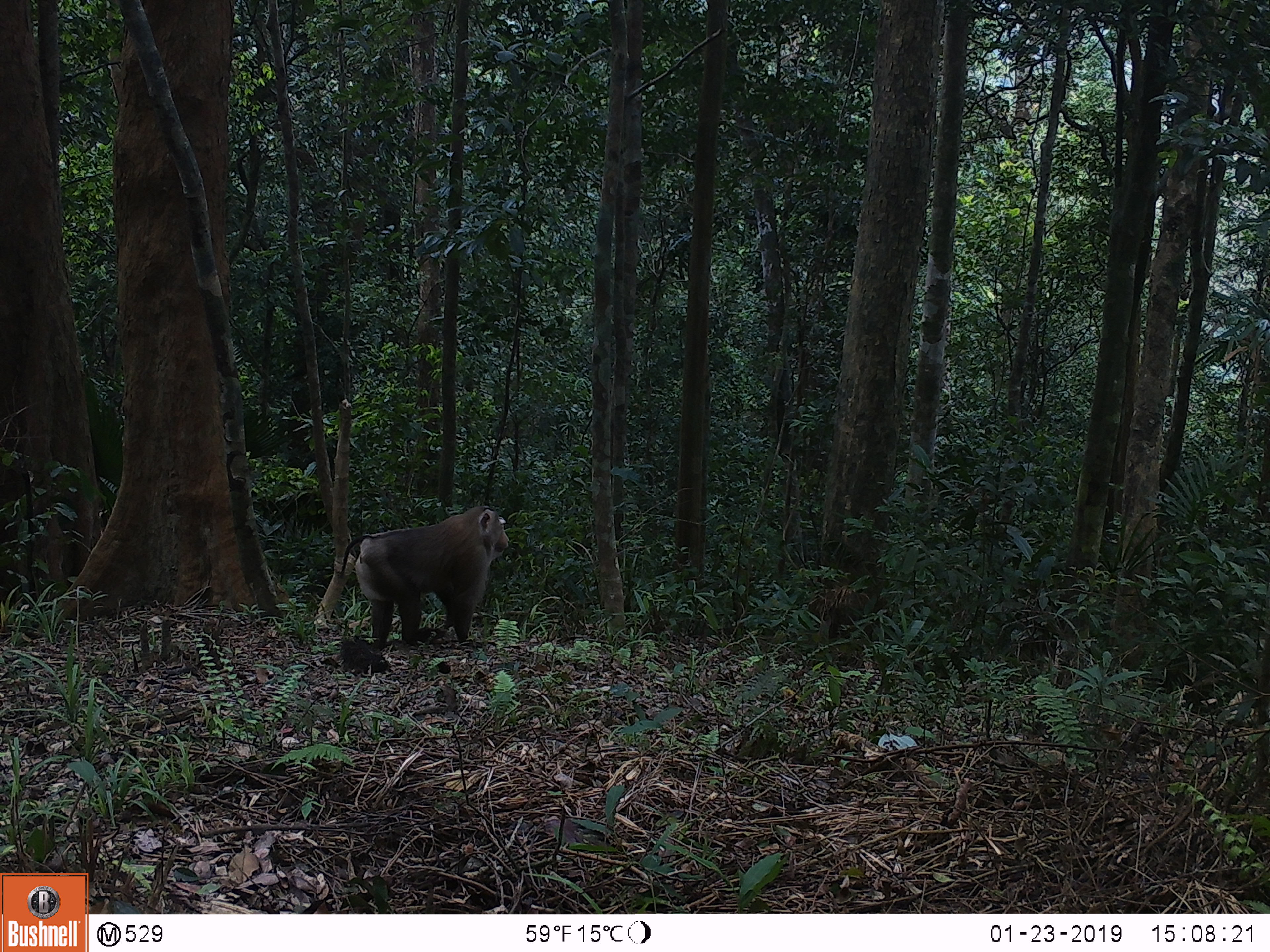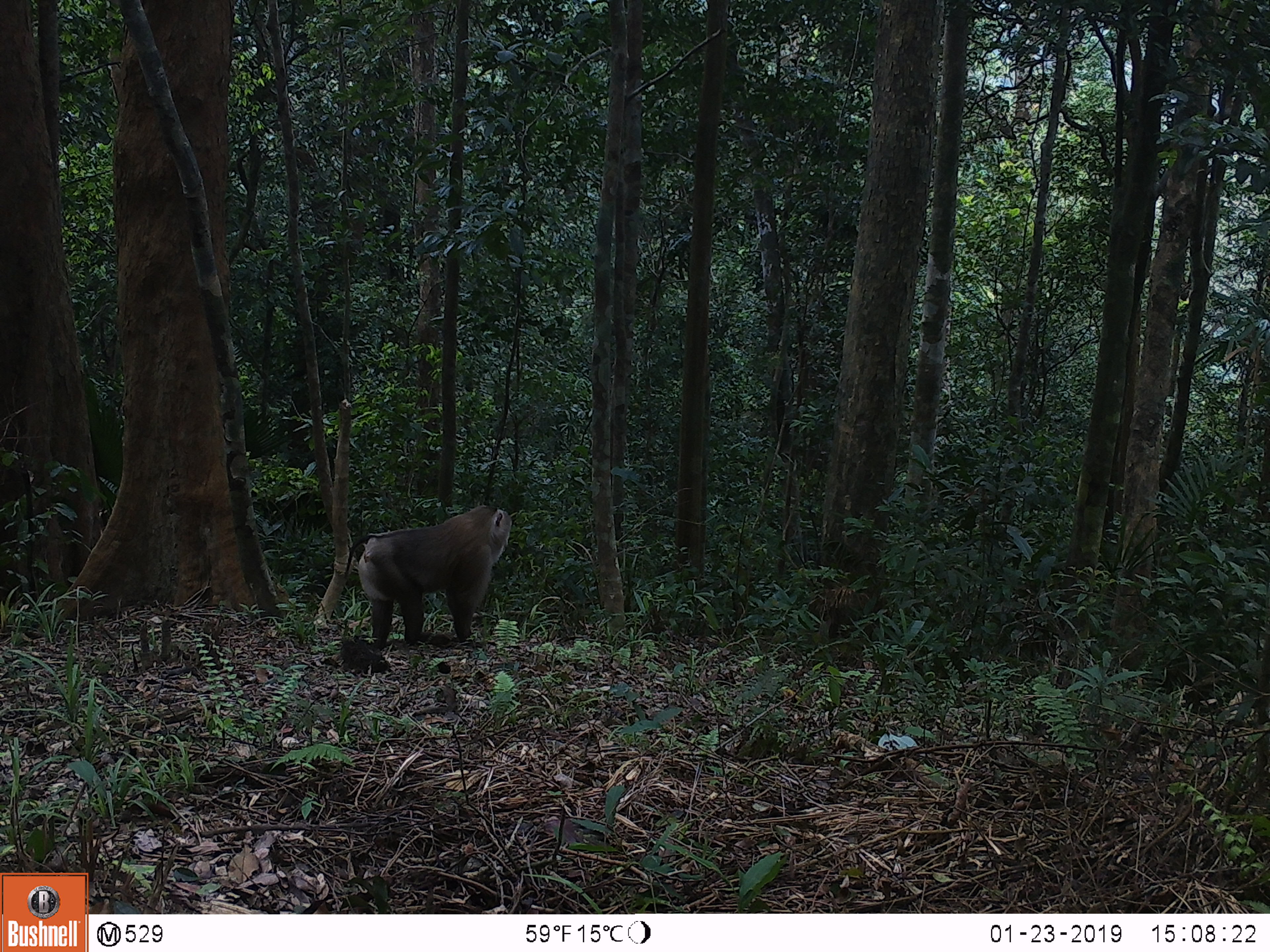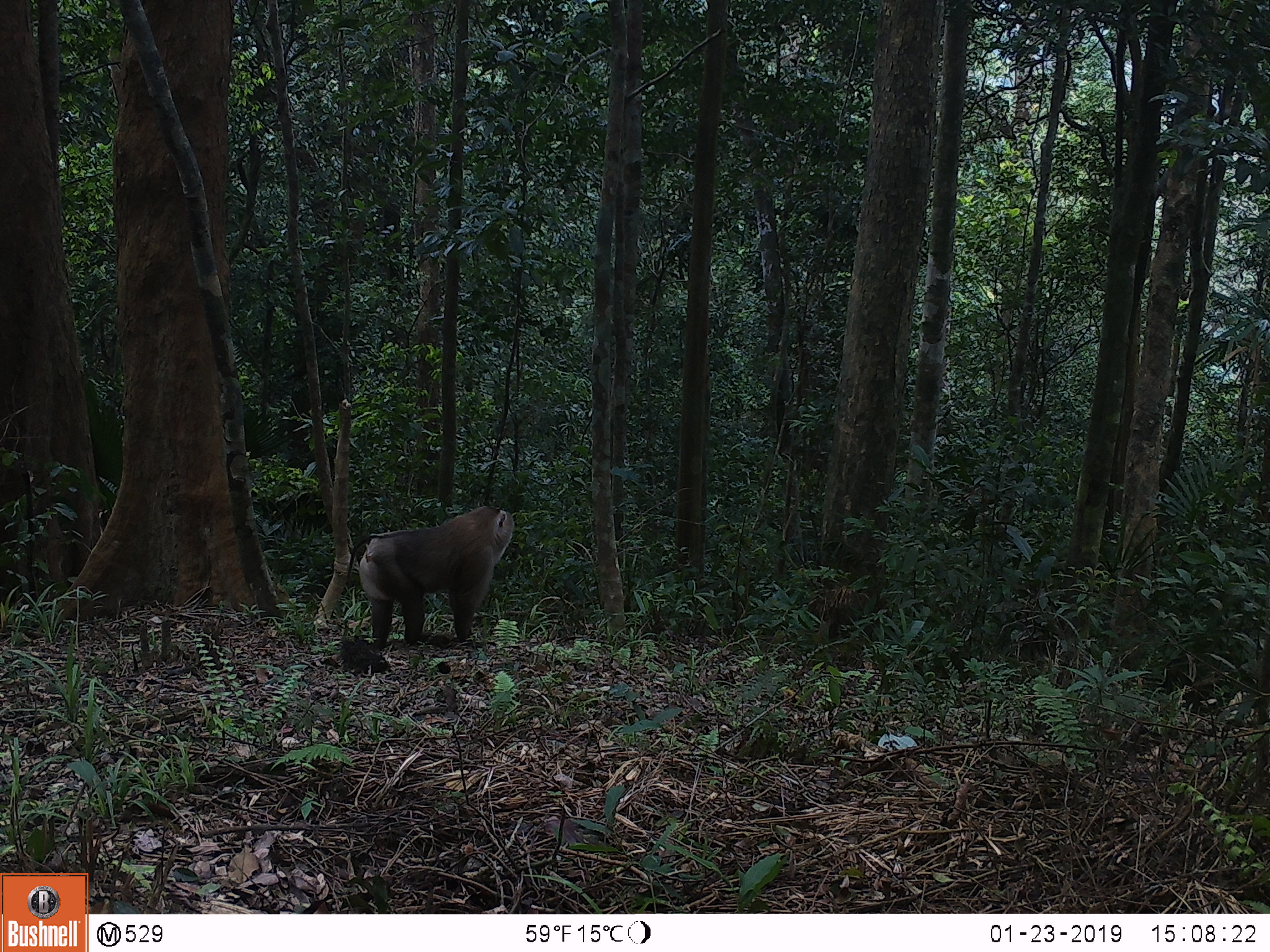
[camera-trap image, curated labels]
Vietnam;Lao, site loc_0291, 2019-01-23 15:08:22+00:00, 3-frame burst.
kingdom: Animalia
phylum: Chordata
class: Mammalia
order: Primates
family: Cercopithecidae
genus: Macaca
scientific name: Macaca nemestrina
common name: pig-tailed macaque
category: pig tailed macaque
Pig tailed macaque (pig-tailed macaque) (Macaca nemestrina). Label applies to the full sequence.